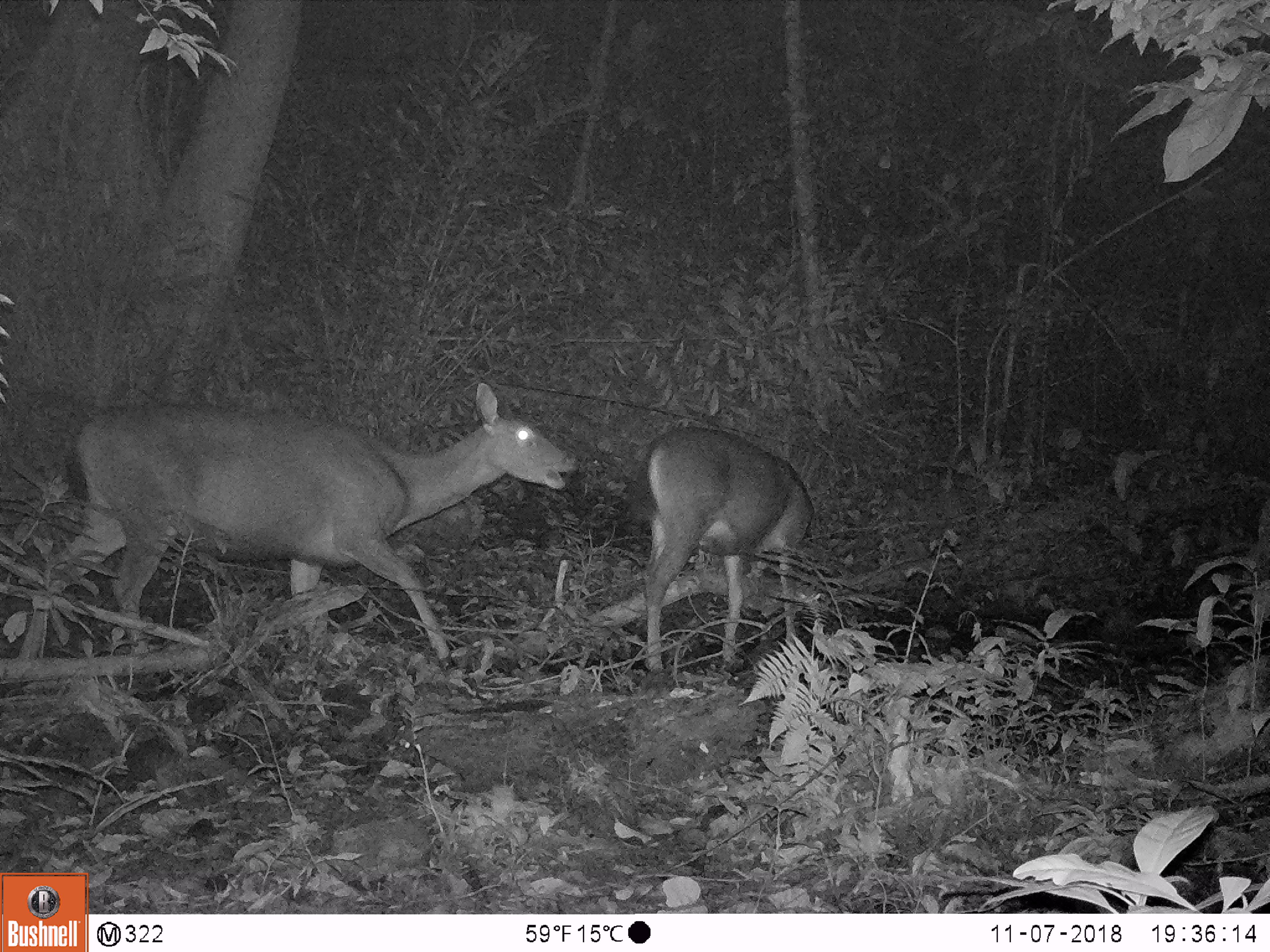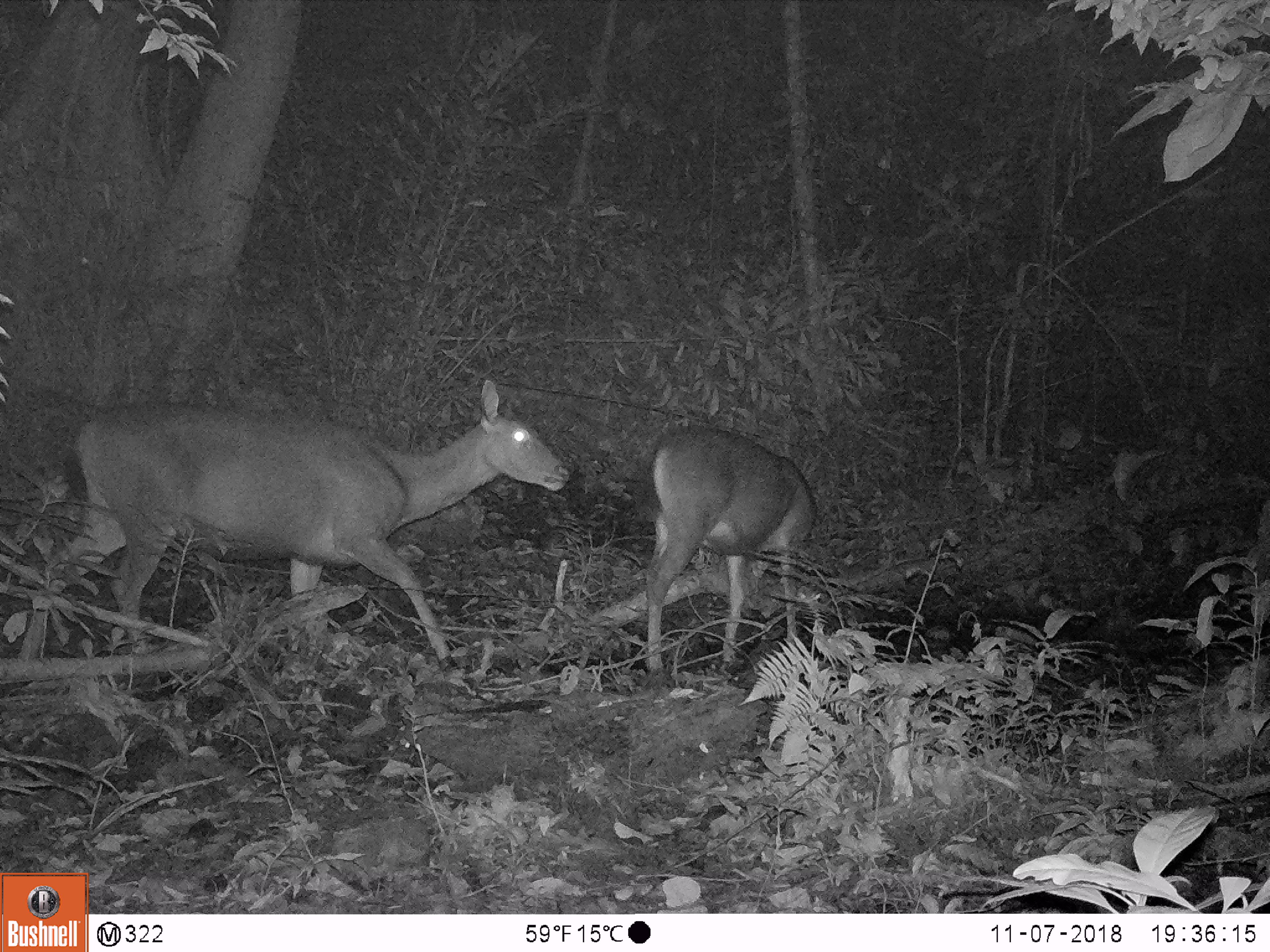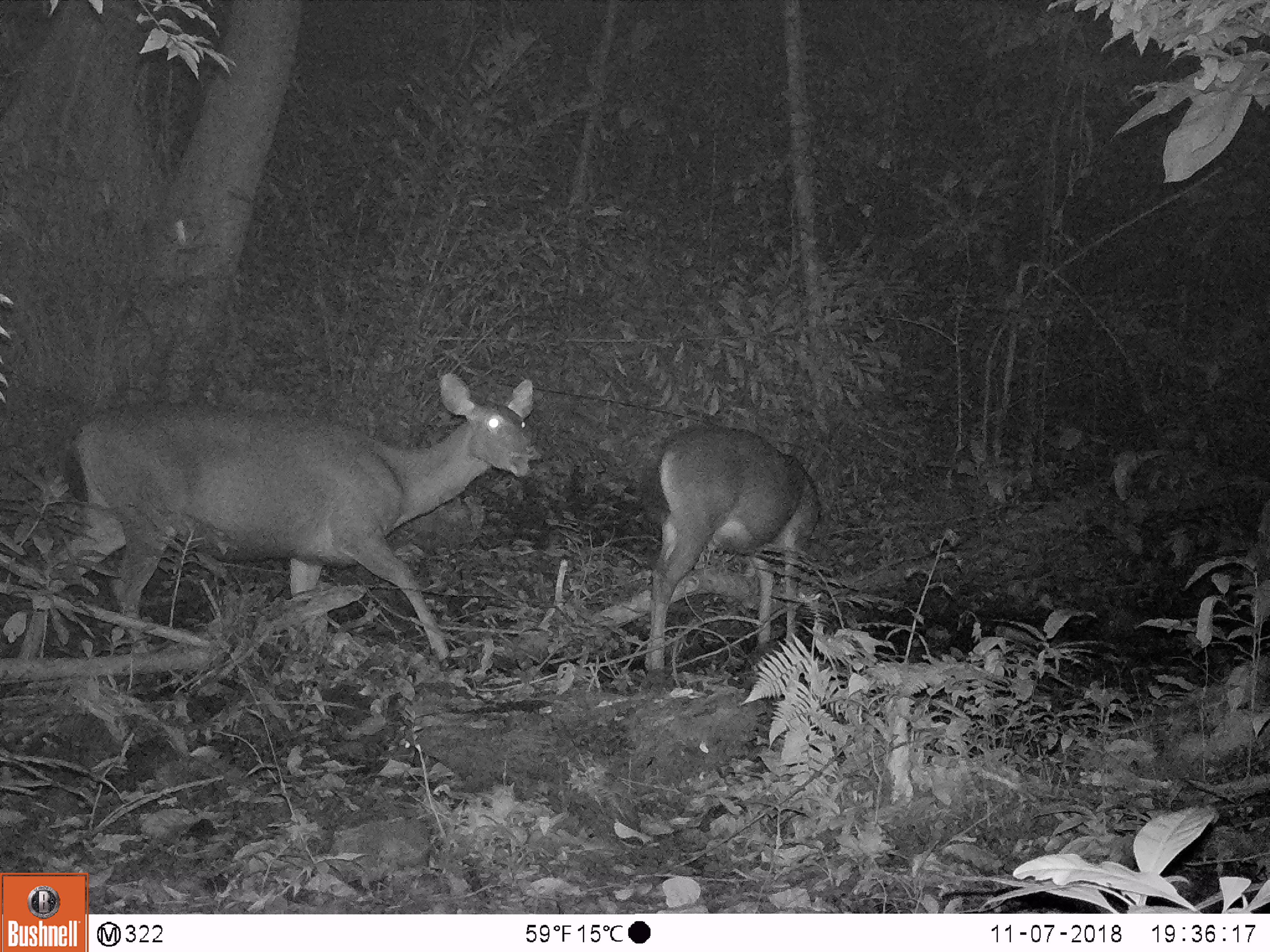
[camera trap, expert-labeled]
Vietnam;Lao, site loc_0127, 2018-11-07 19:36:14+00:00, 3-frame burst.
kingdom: Animalia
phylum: Chordata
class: Mammalia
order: Artiodactyla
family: Cervidae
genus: Rusa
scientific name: Rusa unicolor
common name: sambar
Sambar (Rusa unicolor). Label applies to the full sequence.